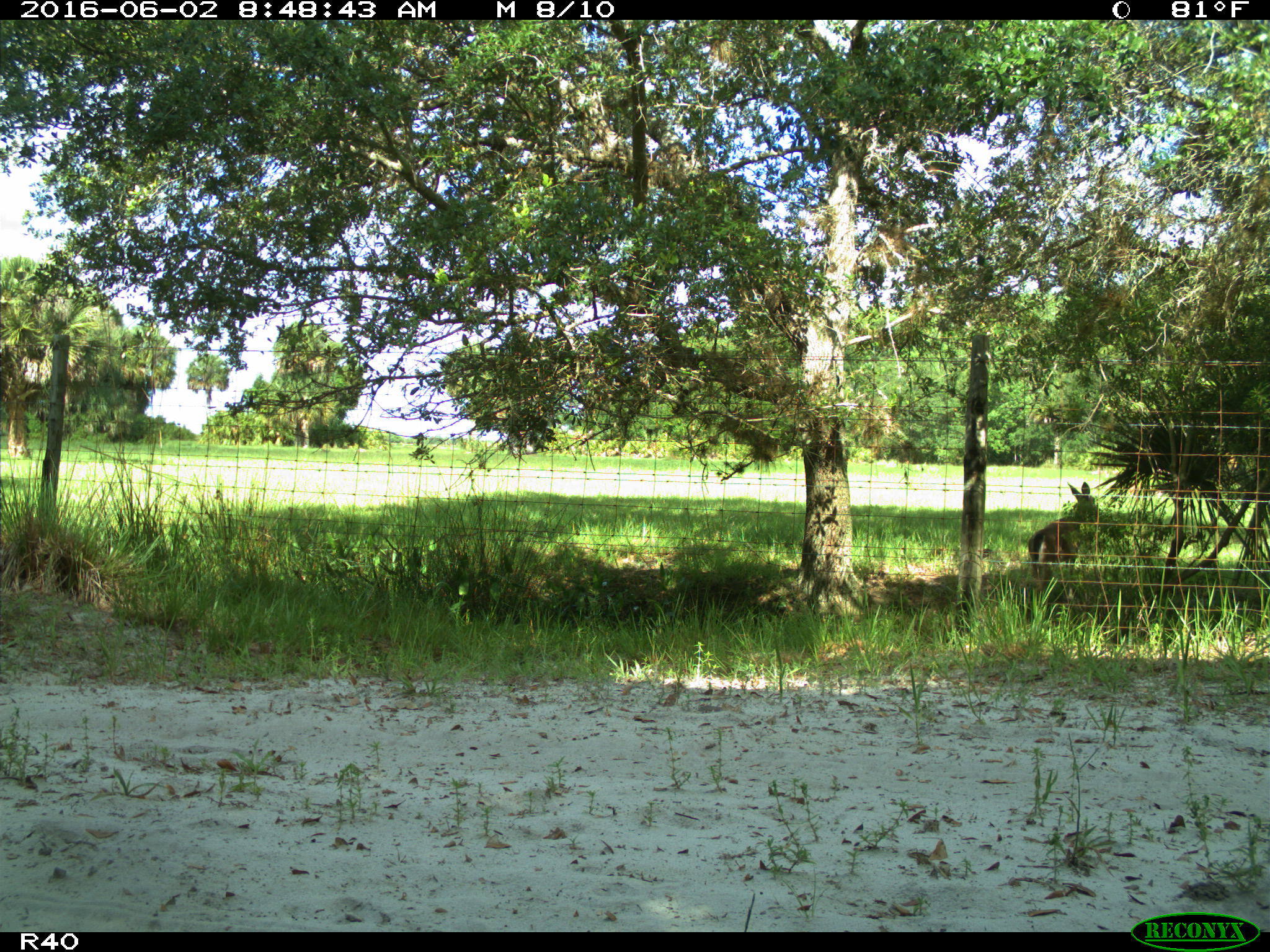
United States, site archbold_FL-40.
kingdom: Animalia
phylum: Chordata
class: Mammalia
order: Artiodactyla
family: Cervidae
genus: Odocoileus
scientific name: Odocoileus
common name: deer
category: unidentified deer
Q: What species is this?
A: Unidentified deer (deer) (Odocoileus).